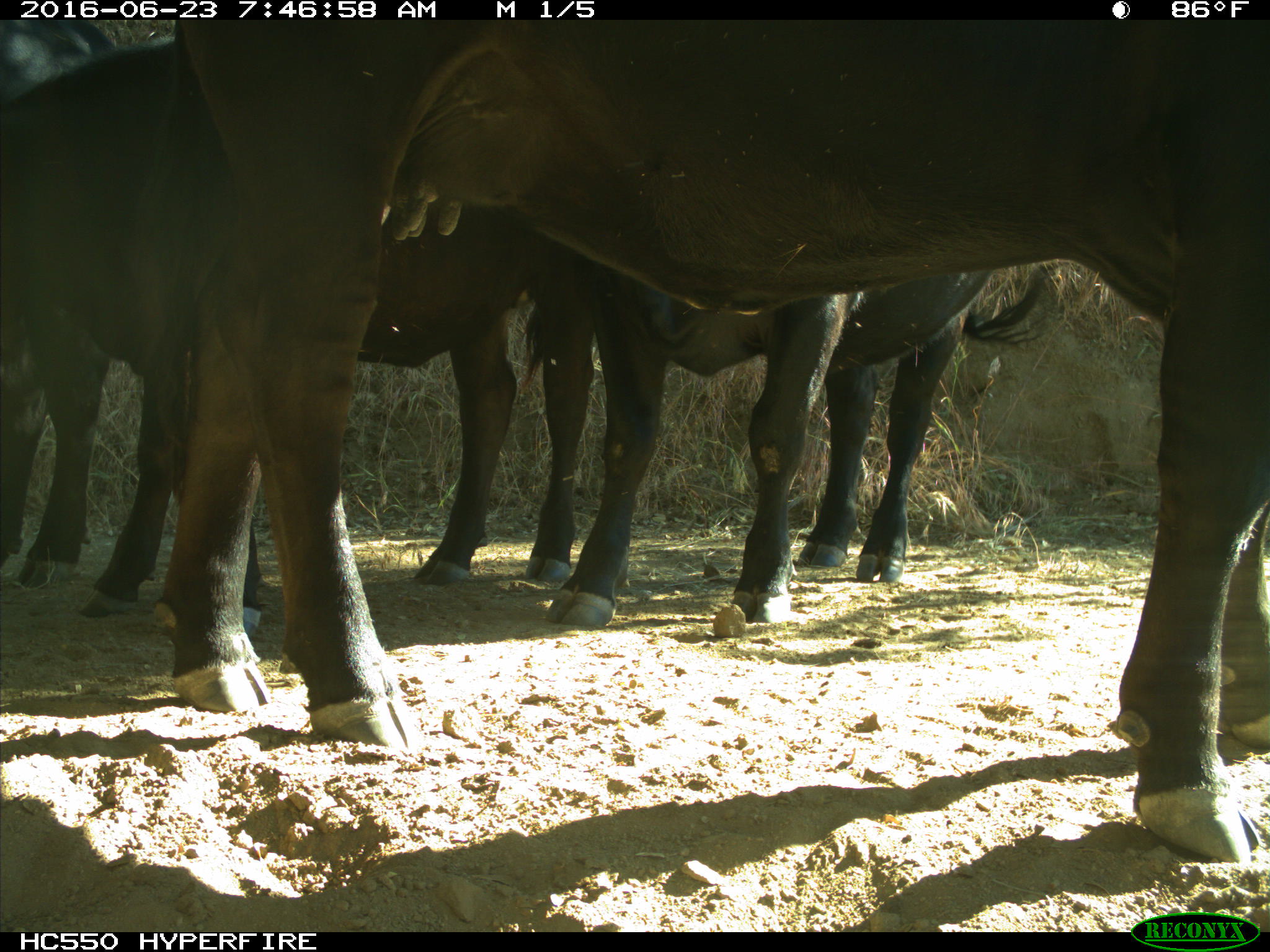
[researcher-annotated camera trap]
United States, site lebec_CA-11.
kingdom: Animalia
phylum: Chordata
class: Mammalia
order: Artiodactyla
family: Bovidae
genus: Bos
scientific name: Bos taurus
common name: domestic cow